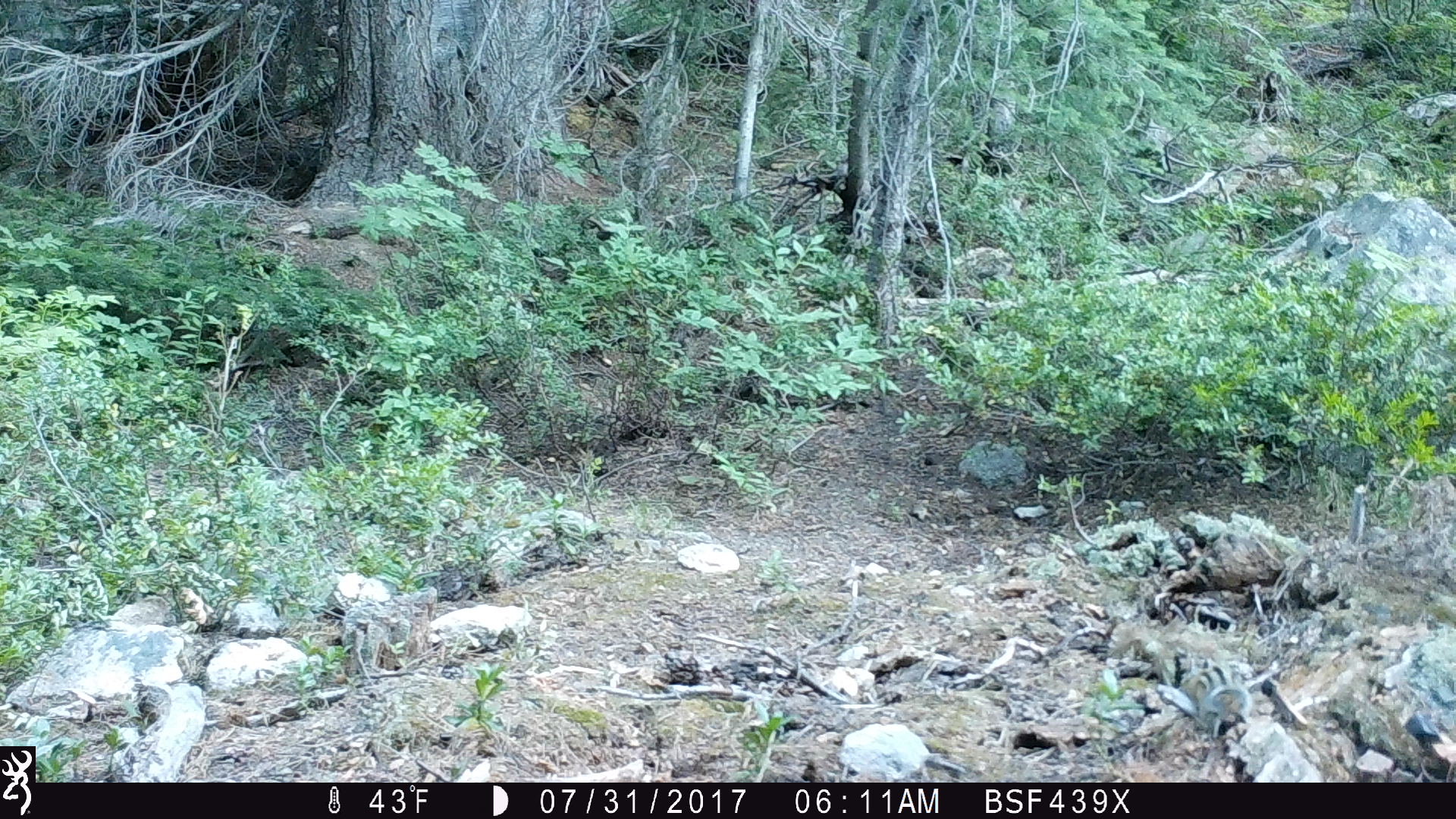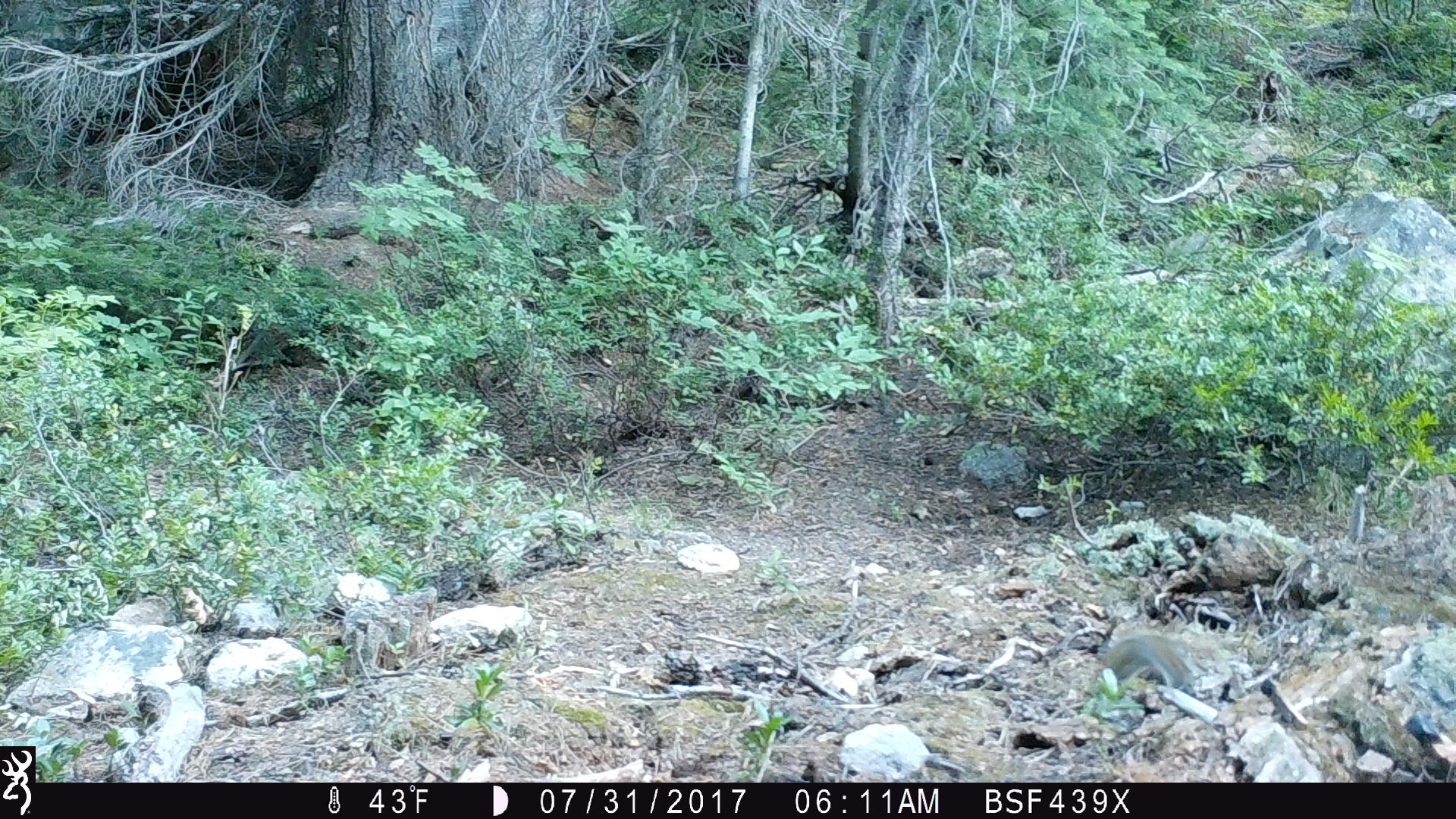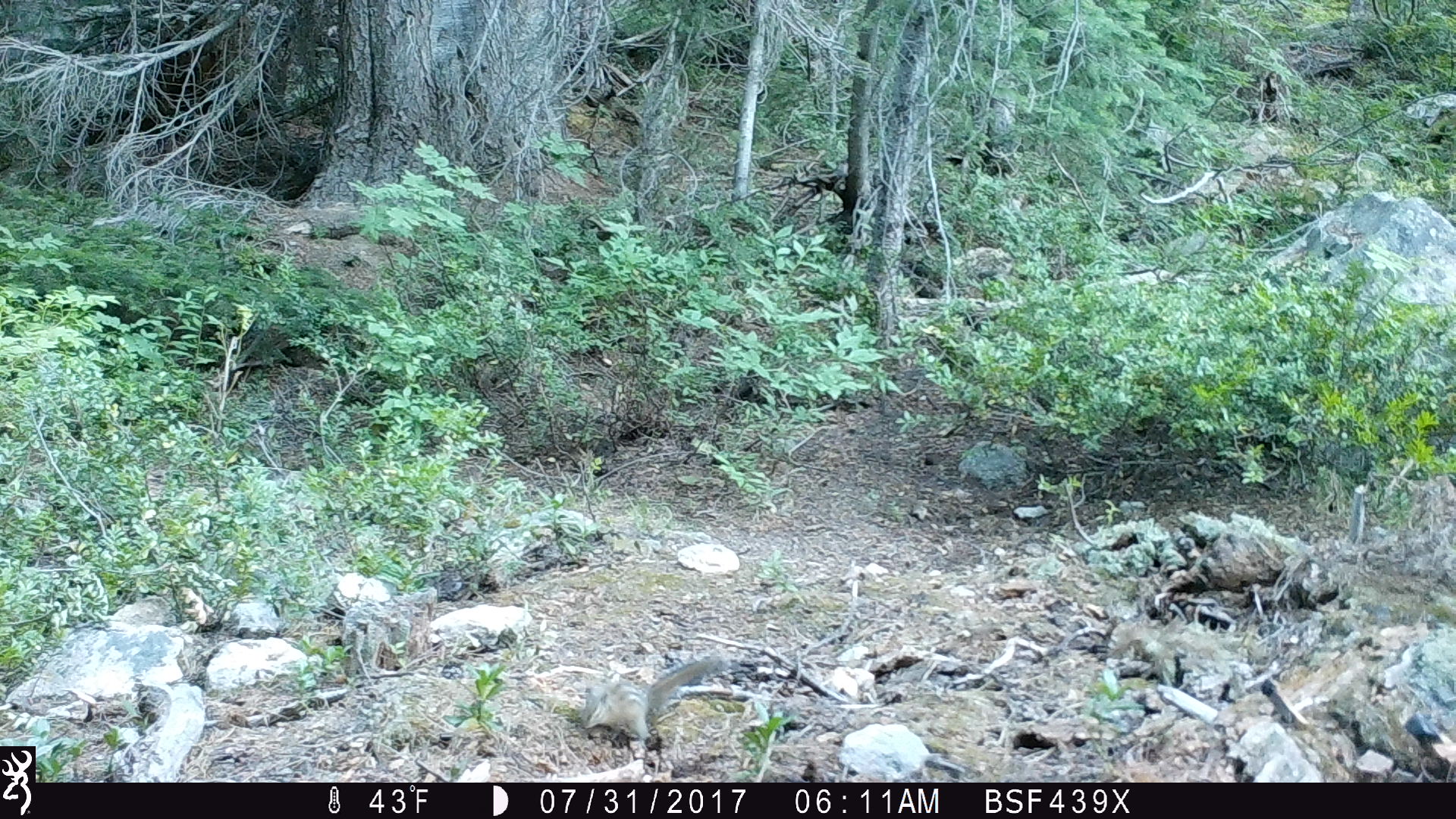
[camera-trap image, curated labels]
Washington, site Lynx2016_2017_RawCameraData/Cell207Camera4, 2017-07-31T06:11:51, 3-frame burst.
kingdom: Animalia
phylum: Chordata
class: Mammalia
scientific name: Mammalia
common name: small mammal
Small mammal (Mammalia). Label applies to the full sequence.